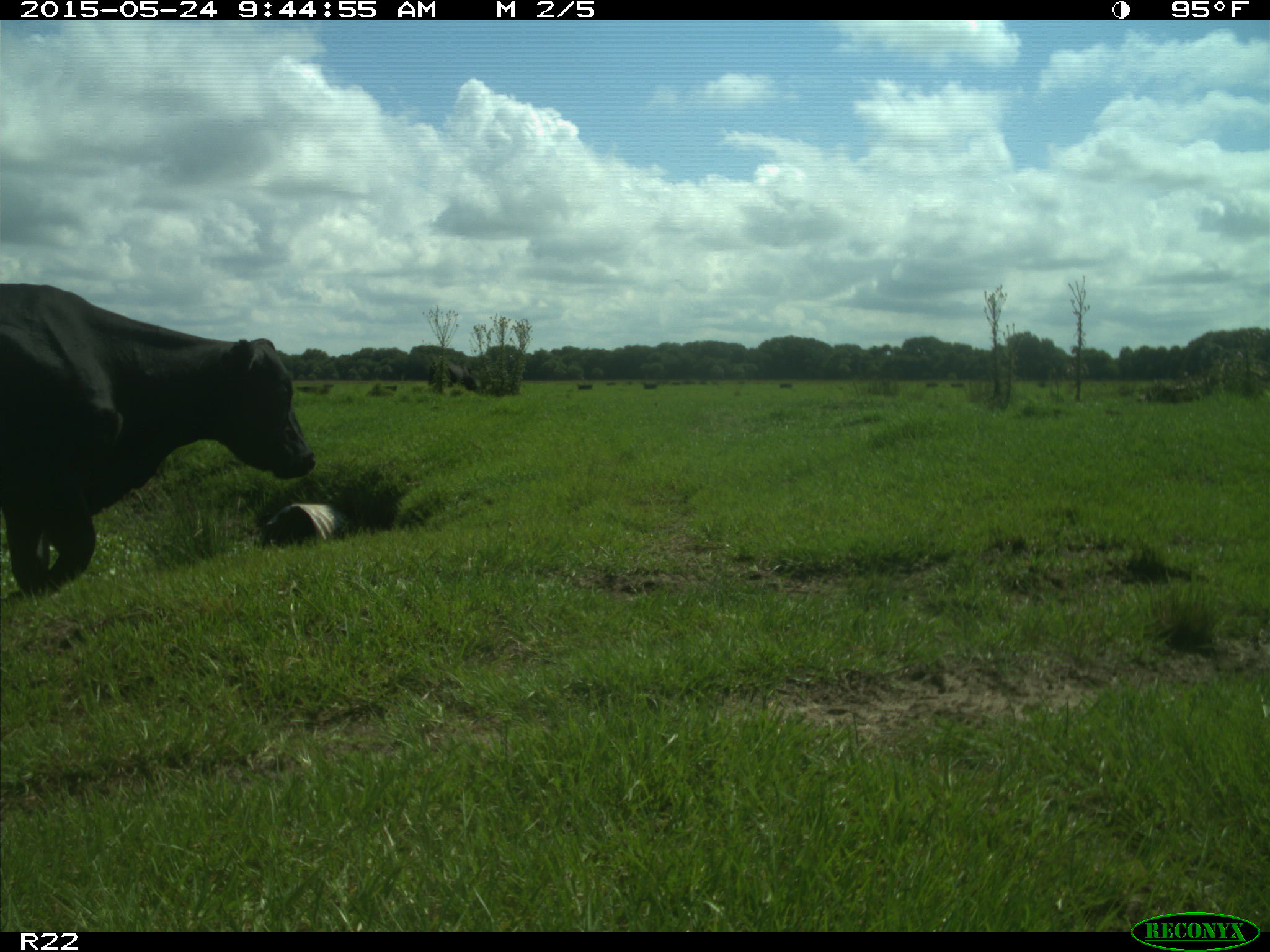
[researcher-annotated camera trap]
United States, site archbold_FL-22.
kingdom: Animalia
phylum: Chordata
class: Mammalia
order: Artiodactyla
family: Bovidae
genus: Bos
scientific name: Bos taurus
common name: domestic cow